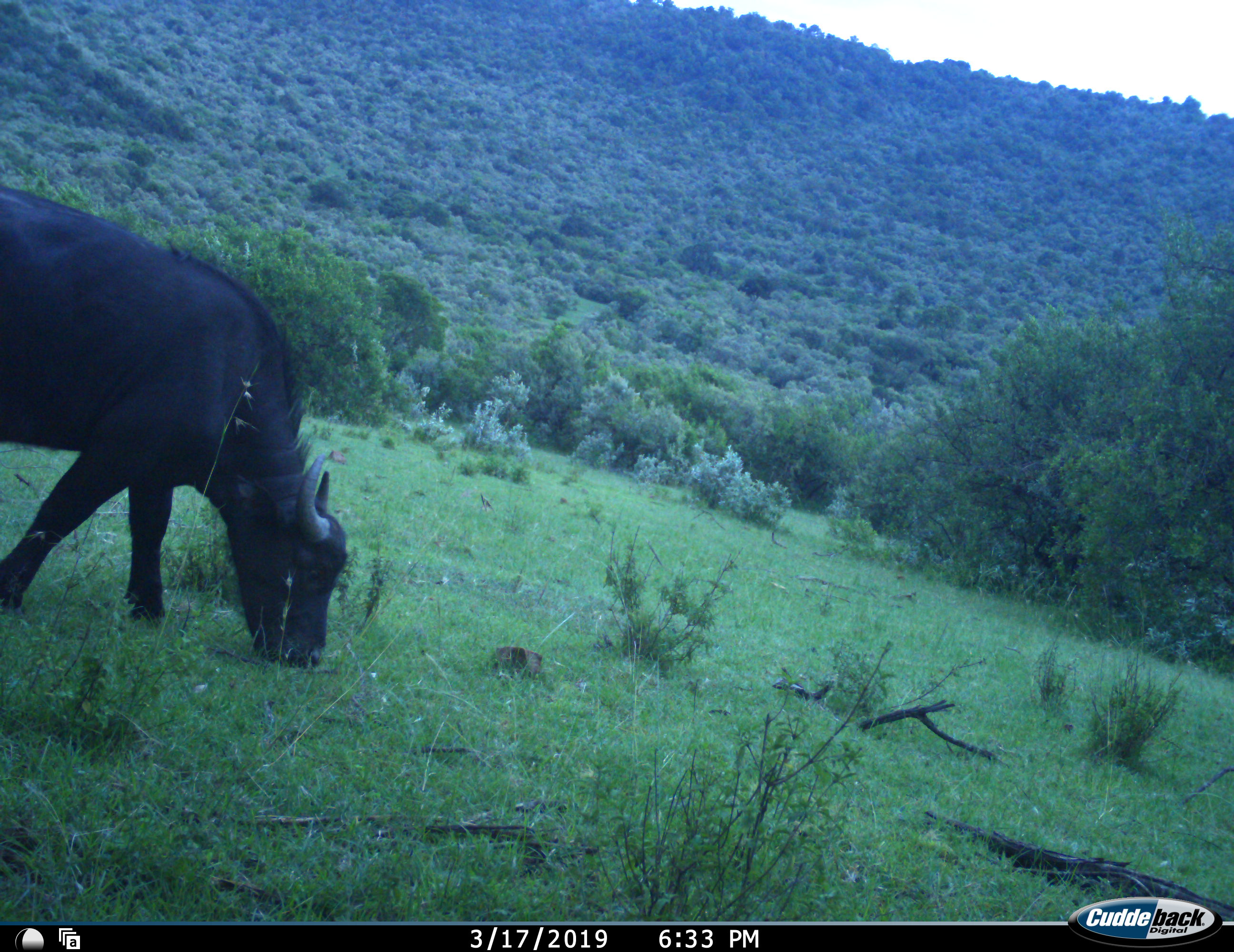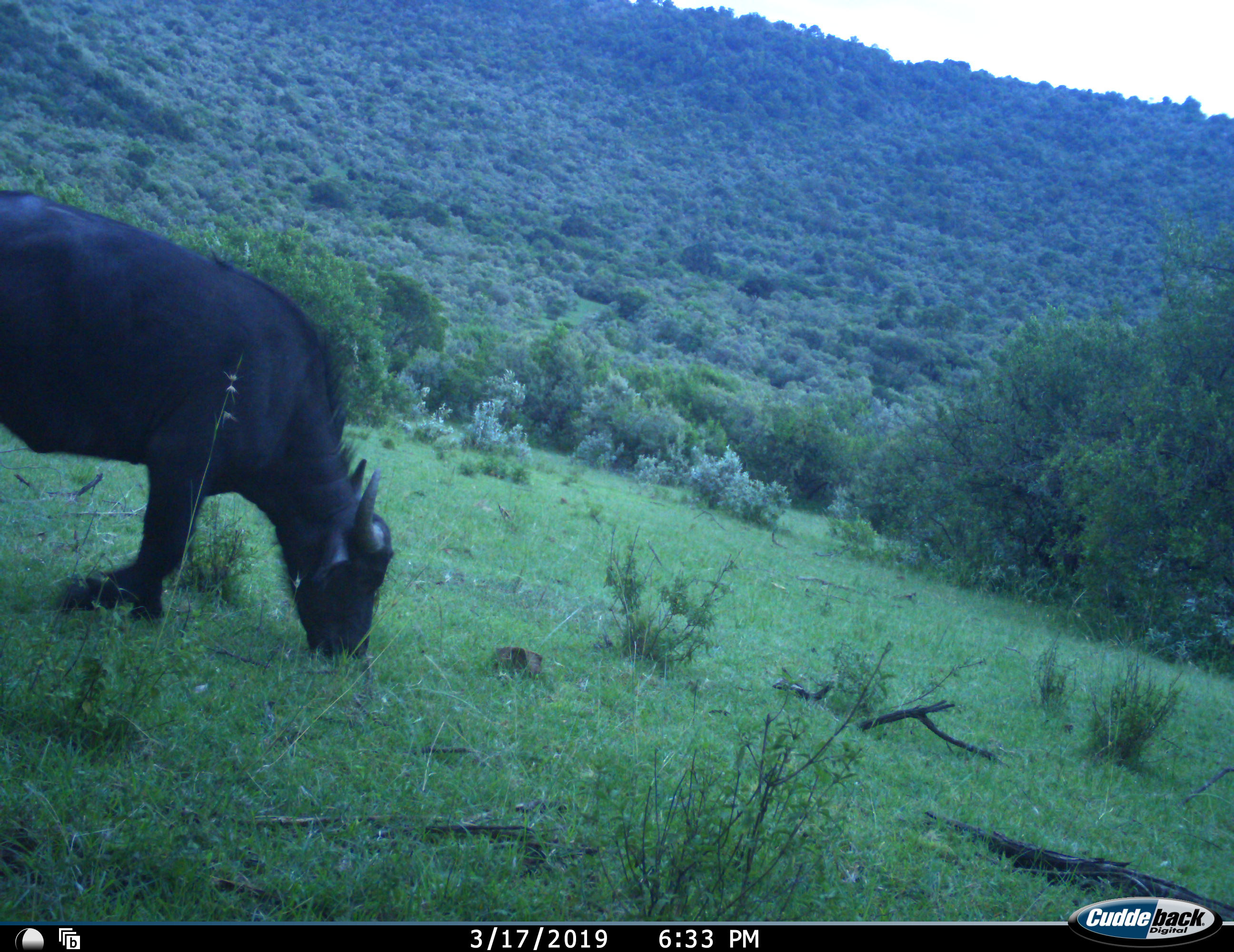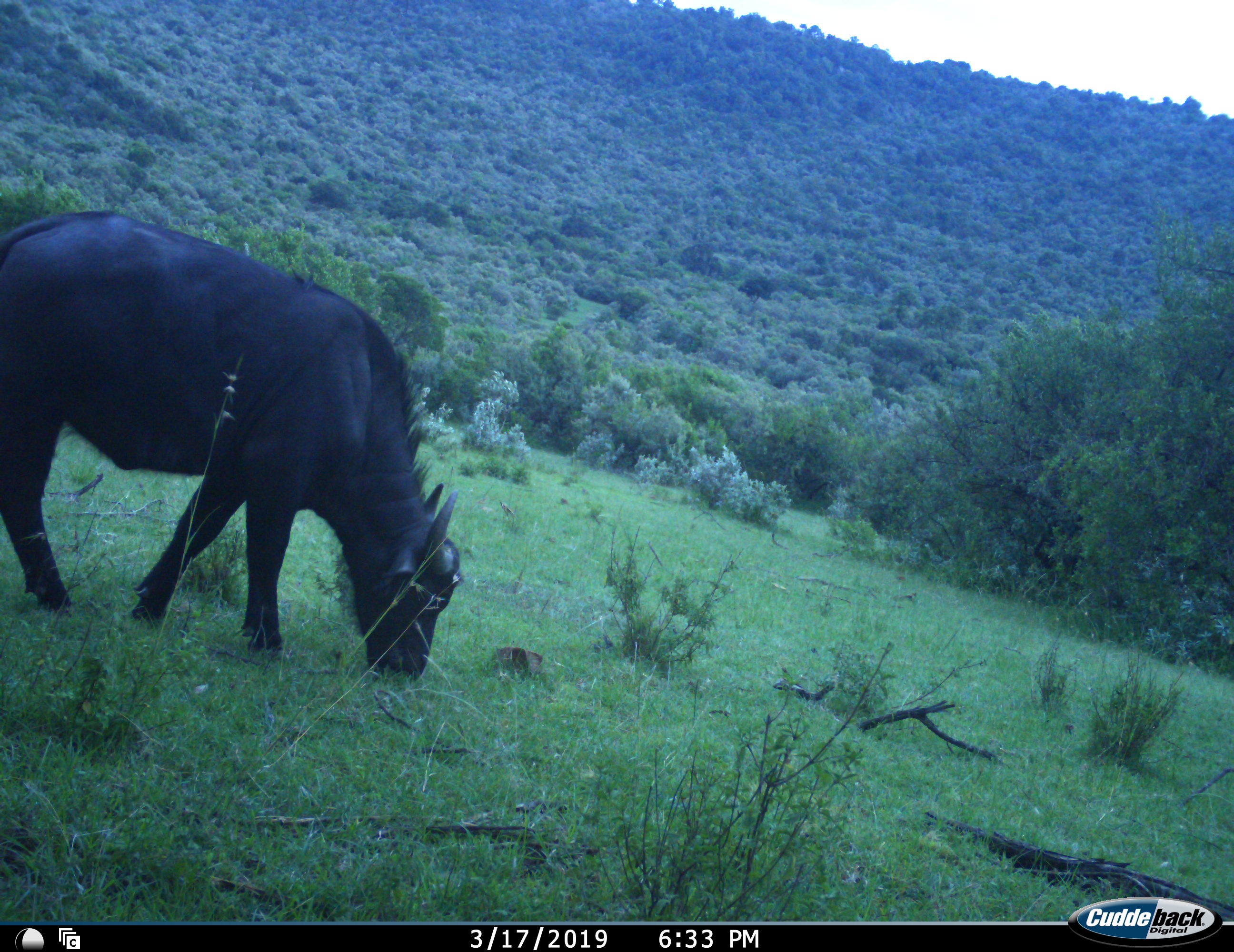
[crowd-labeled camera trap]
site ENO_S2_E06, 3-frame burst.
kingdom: Animalia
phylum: Chordata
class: Mammalia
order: Artiodactyla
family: Bovidae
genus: Syncerus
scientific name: Syncerus caffer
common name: african buffalo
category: buffalo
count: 1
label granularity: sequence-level